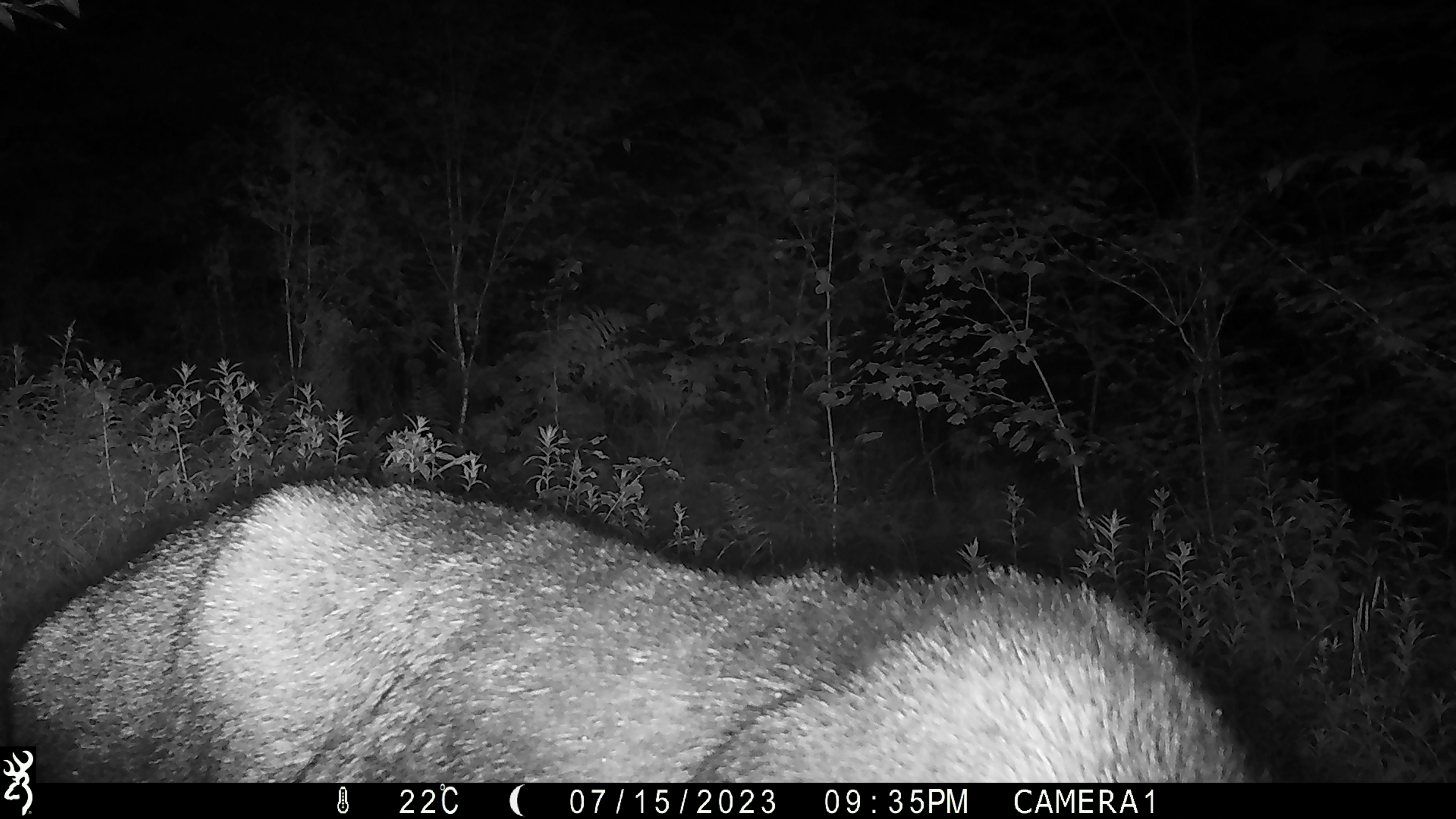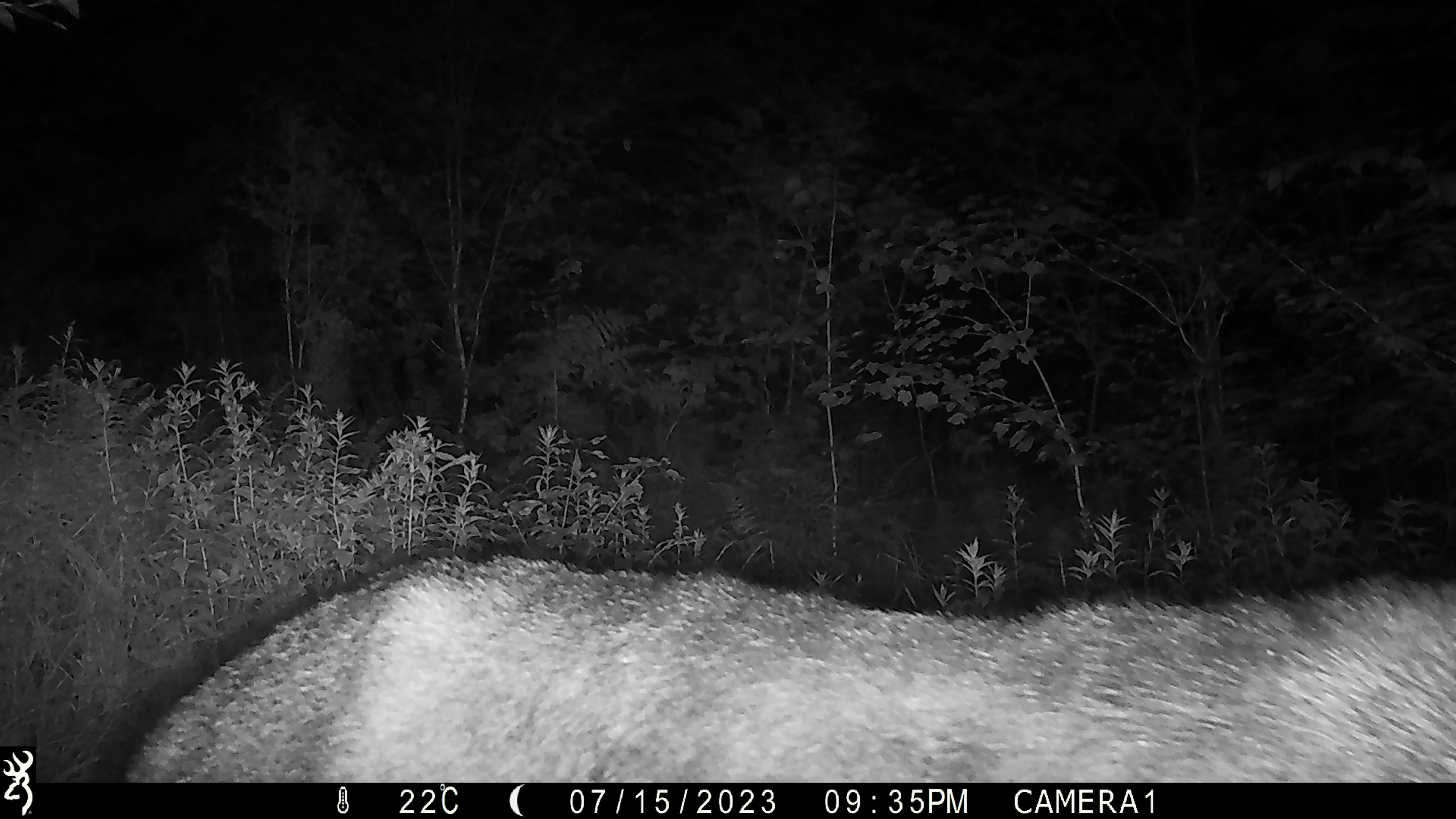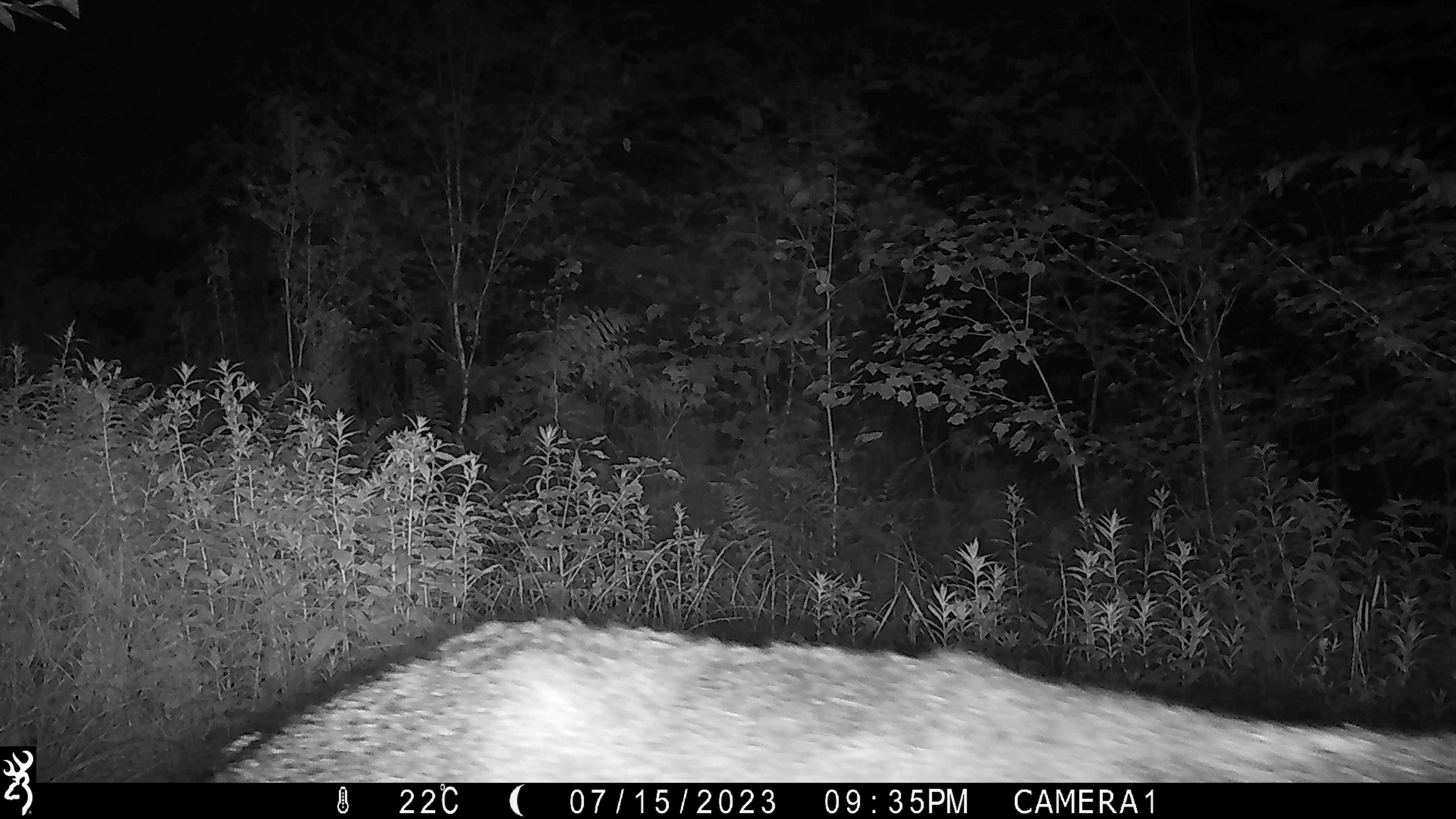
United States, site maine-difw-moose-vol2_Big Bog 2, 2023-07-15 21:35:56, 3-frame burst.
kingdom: Animalia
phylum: Chordata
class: Mammalia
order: Artiodactyla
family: Cervidae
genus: Alces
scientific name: Alces alces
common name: moose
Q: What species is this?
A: Moose (Alces alces).